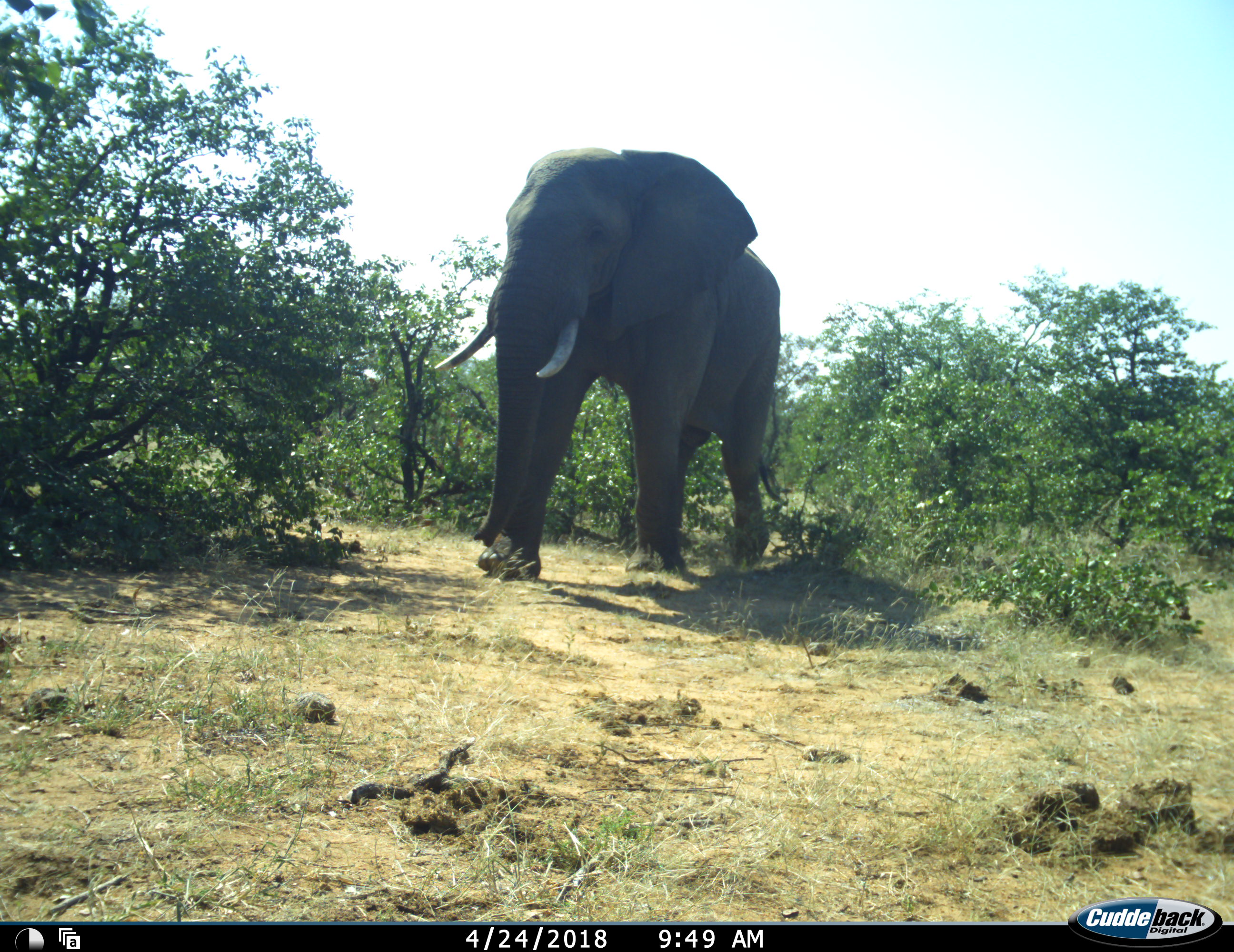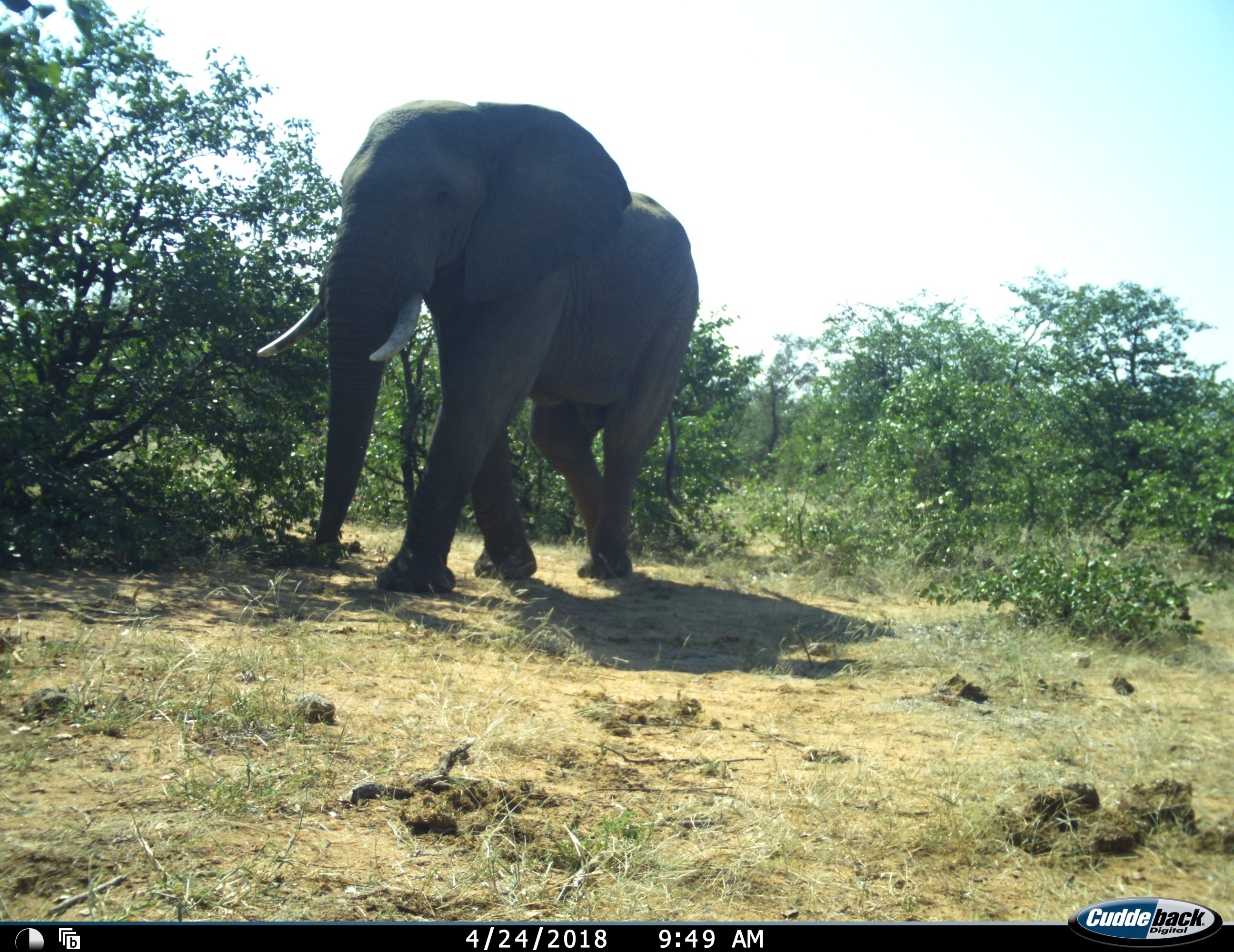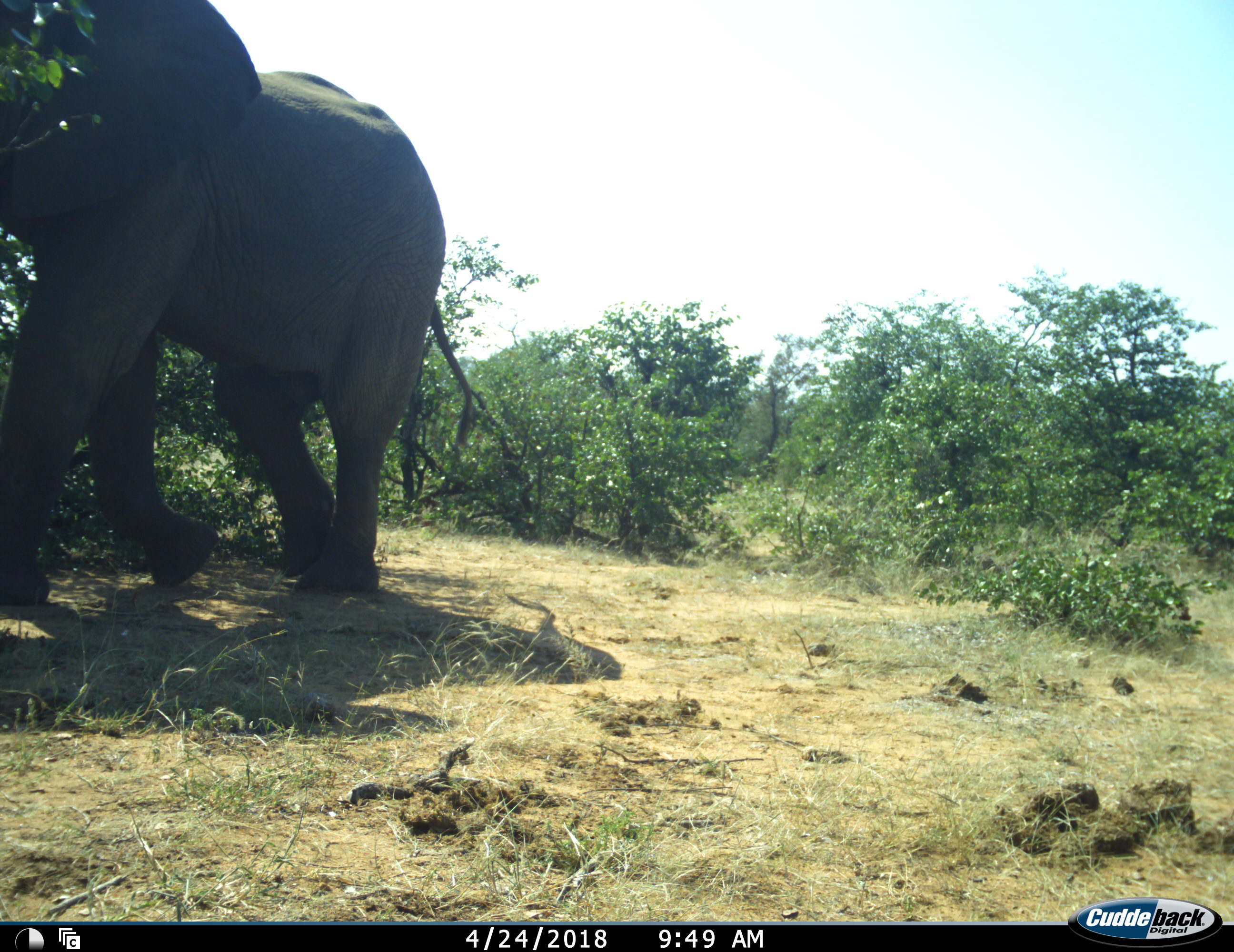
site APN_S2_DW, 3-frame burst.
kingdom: Animalia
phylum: Chordata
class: Mammalia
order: Proboscidea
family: Elephantidae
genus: Loxodonta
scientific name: Loxodonta africana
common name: african bush elephant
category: elephant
Elephant (african bush elephant) (Loxodonta africana), count 1. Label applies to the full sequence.